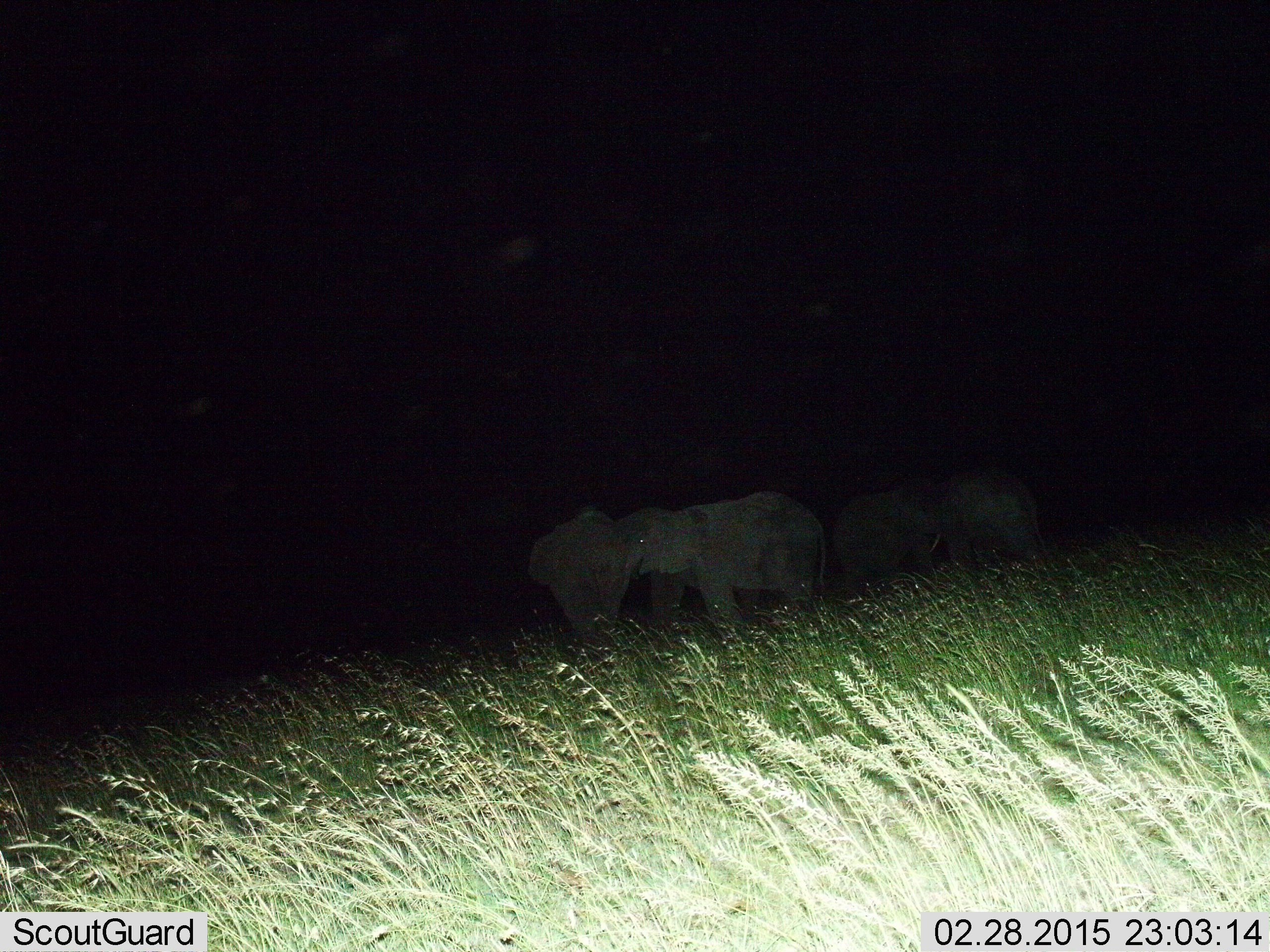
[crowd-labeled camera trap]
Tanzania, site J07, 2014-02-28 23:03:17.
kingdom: Animalia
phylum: Chordata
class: Mammalia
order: Proboscidea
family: Elephantidae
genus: Loxodonta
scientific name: Loxodonta africana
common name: african bush elephant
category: elephant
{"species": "elephant (african bush elephant) (Loxodonta africana)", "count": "4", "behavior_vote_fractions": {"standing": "90%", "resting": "0%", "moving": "10%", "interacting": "20%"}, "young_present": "0%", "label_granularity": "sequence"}